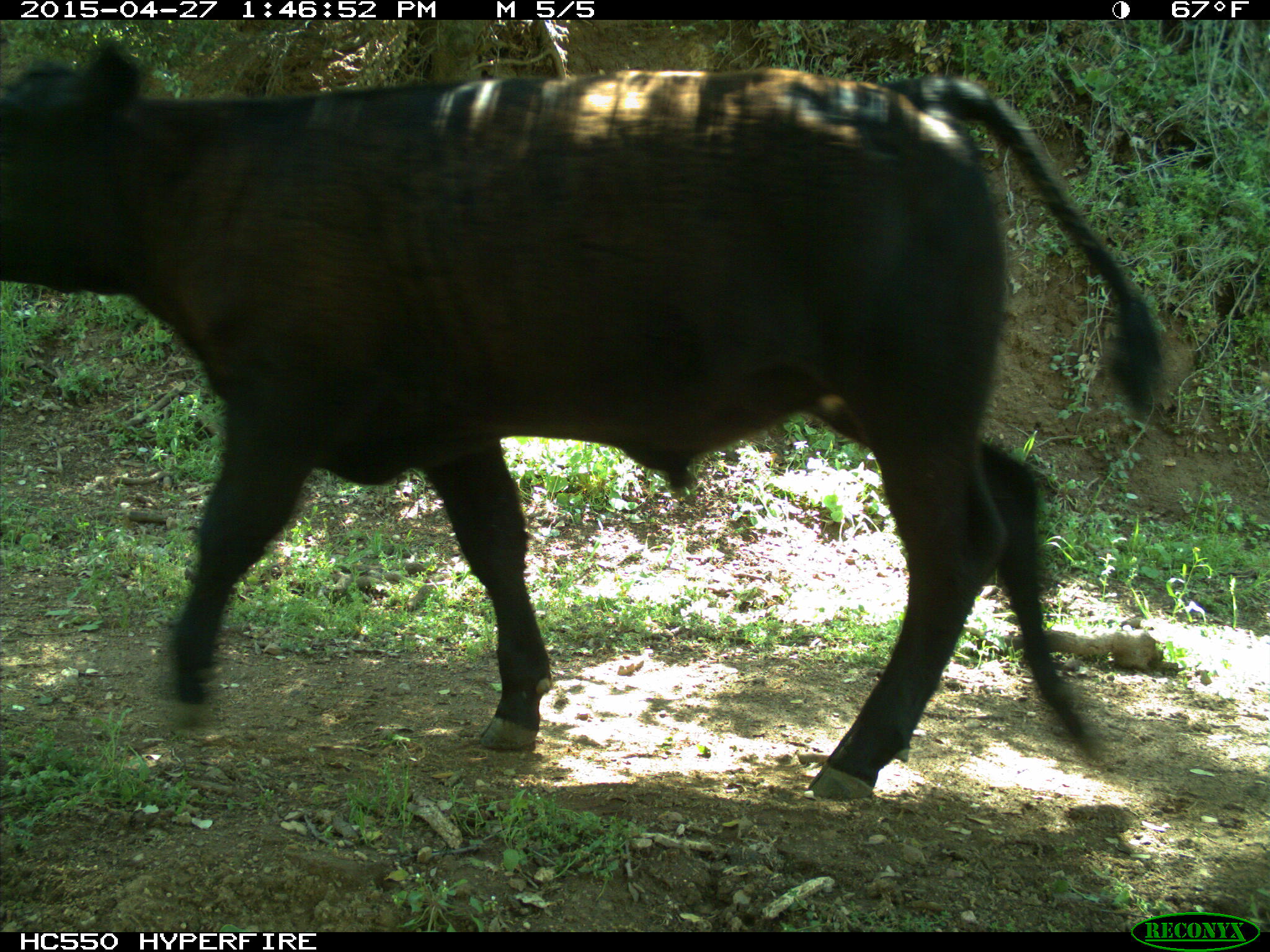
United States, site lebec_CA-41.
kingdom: Animalia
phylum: Chordata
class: Mammalia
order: Artiodactyla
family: Bovidae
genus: Bos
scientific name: Bos taurus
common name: domestic cow